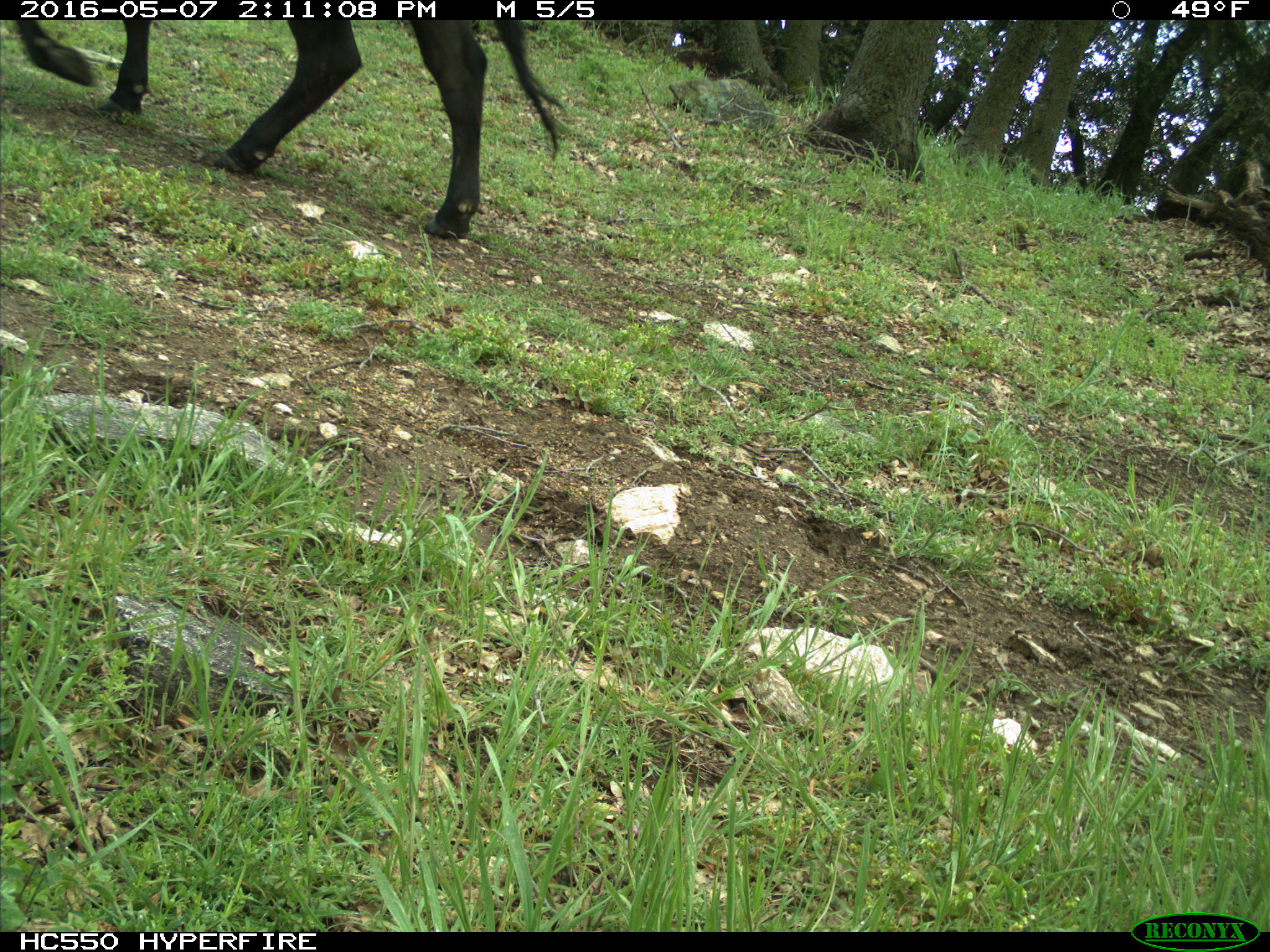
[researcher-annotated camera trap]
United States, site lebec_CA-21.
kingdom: Animalia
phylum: Chordata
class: Mammalia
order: Artiodactyla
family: Bovidae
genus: Bos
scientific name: Bos taurus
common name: domestic cow